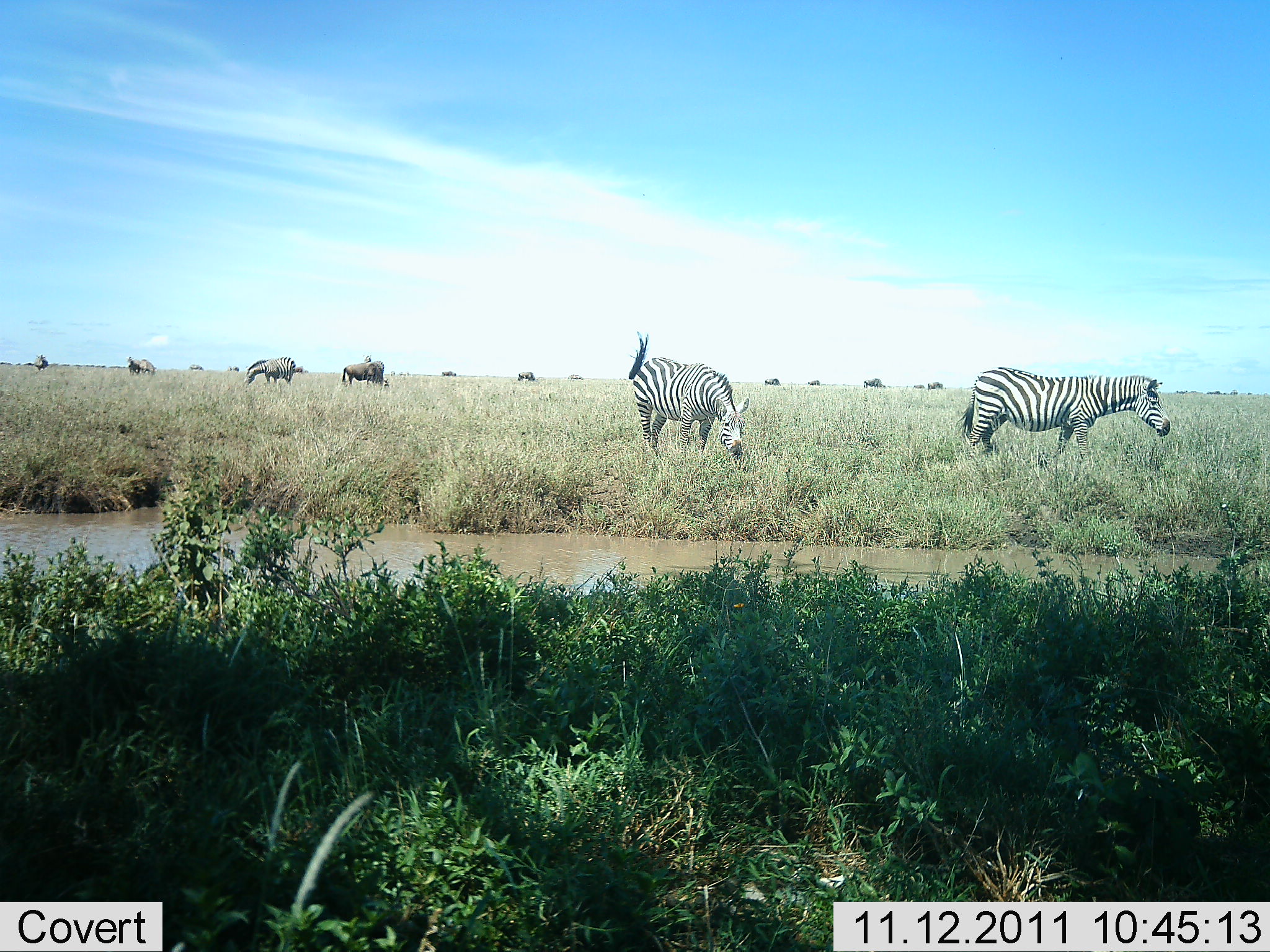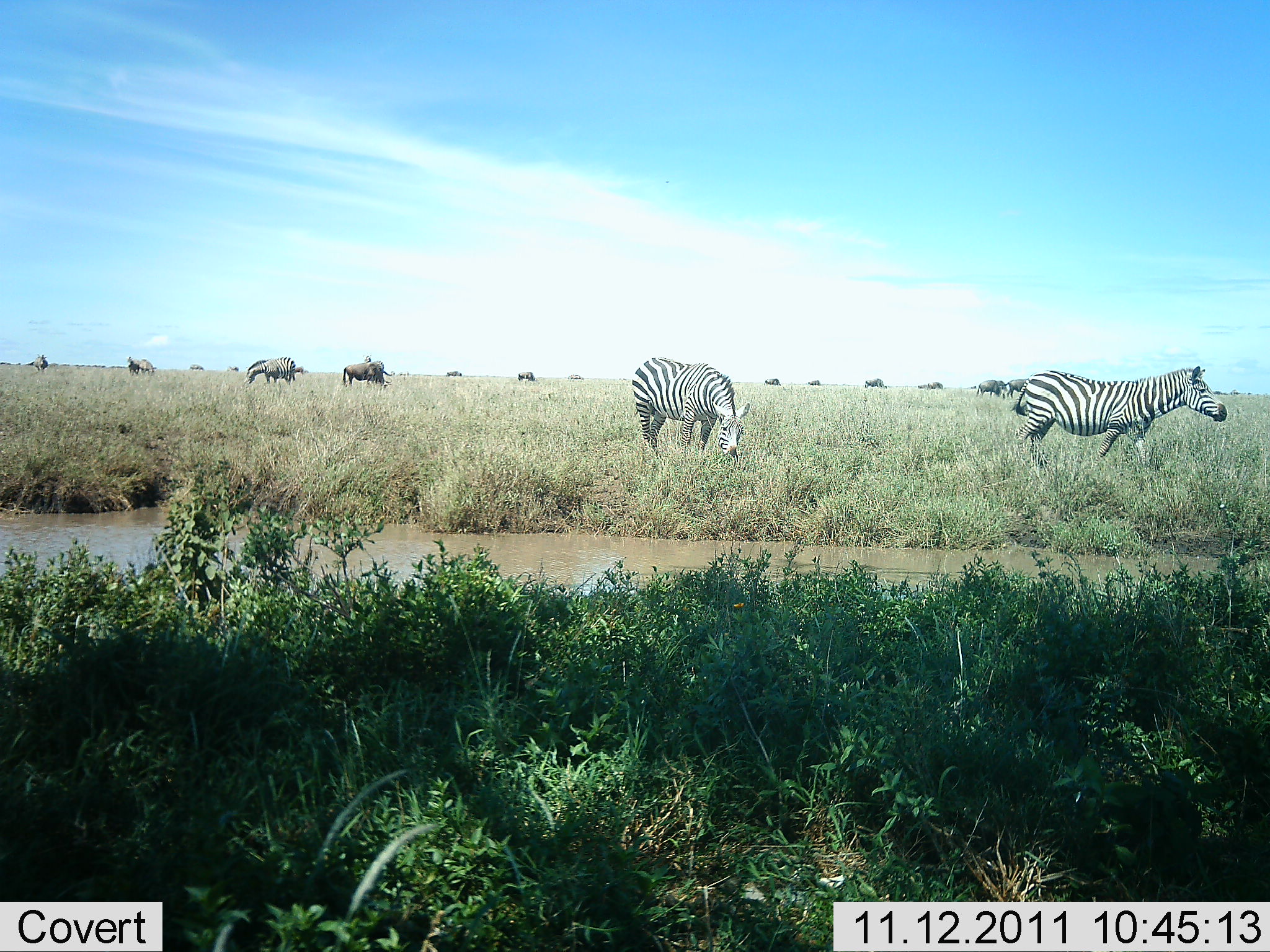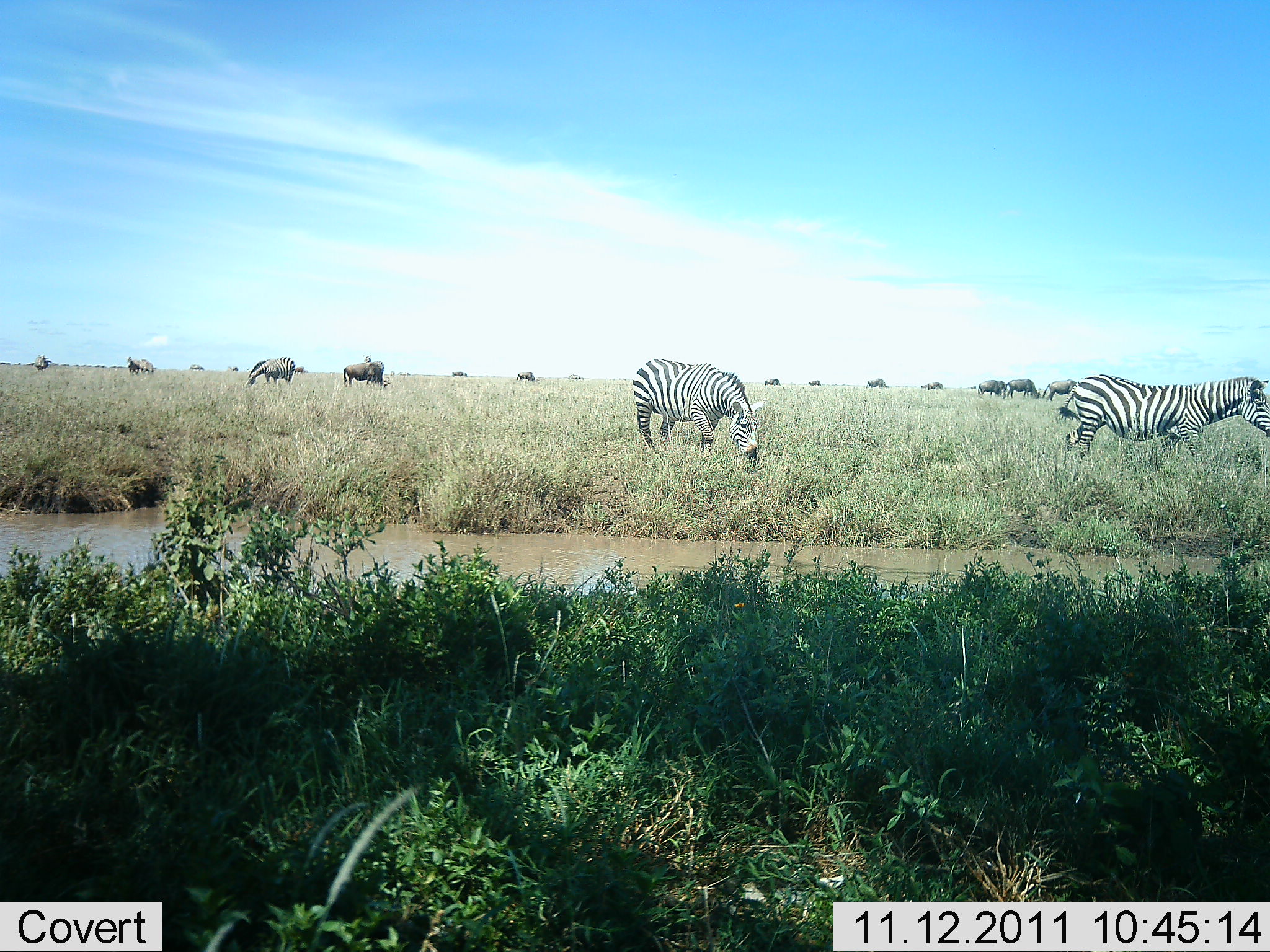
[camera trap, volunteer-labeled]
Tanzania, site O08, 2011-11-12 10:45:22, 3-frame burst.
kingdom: Animalia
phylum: Chordata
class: Mammalia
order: Artiodactyla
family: Bovidae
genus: Connochaetes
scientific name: Connochaetes taurinus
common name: blue wildebeest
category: wildebeest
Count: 11-50.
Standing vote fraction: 54%.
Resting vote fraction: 0%.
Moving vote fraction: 38%.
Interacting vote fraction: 8%.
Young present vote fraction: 0%.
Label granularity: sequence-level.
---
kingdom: Animalia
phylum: Chordata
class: Mammalia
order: Perissodactyla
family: Equidae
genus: Equus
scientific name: Equus quagga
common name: plains zebra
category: zebra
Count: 3.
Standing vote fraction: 39%.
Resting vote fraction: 0%.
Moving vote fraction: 67%.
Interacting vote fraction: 0%.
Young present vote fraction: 0%.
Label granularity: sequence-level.